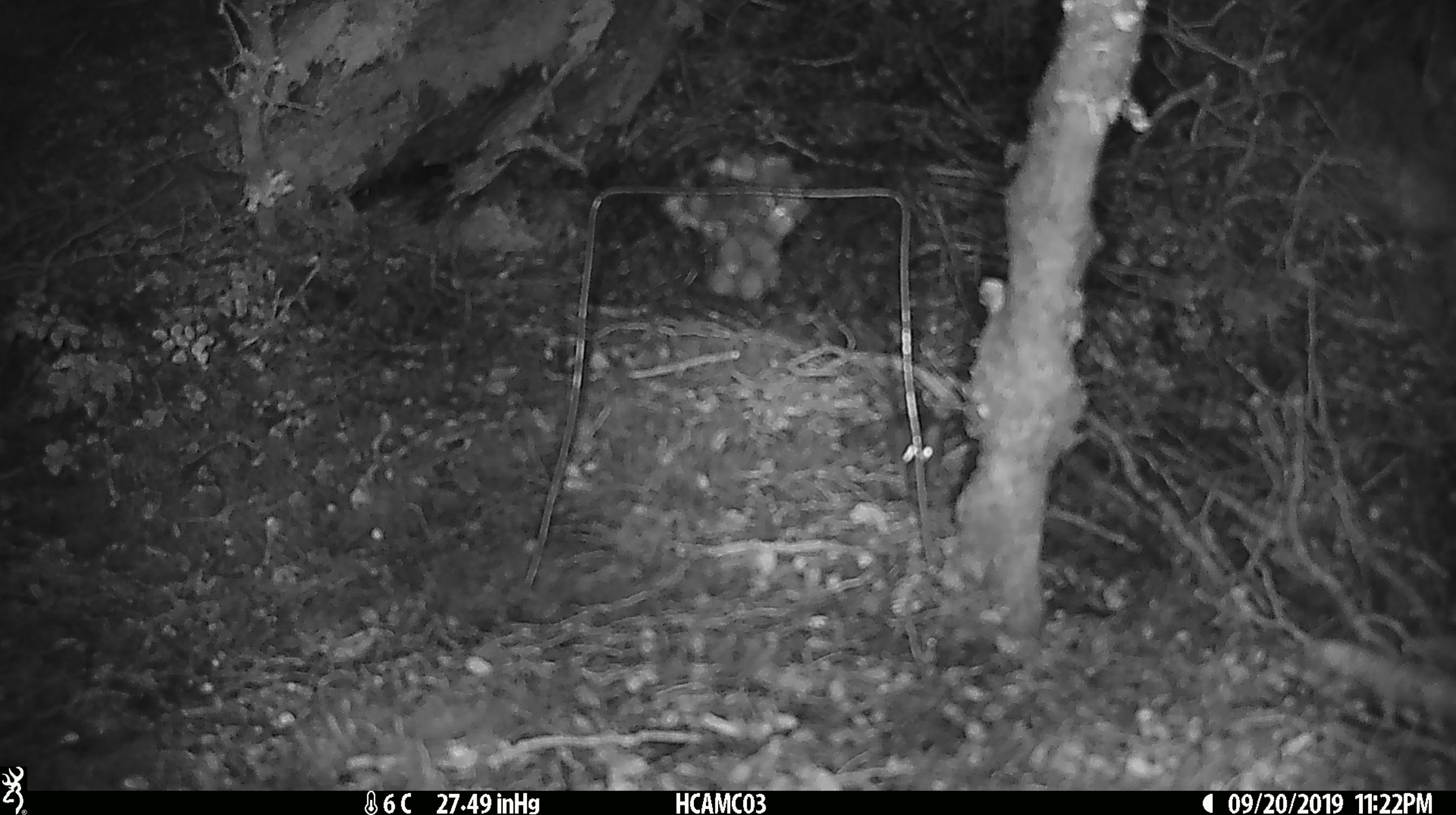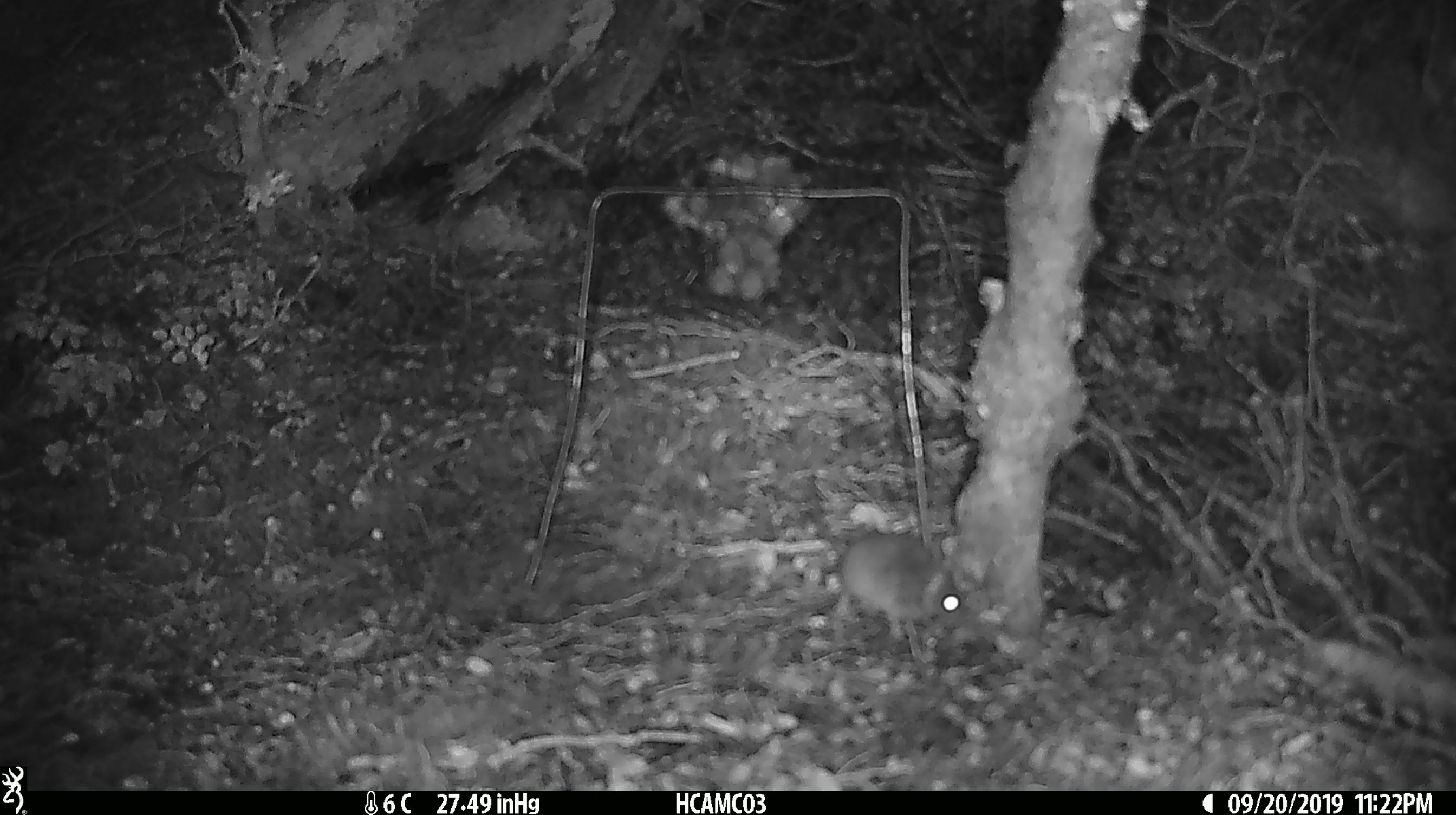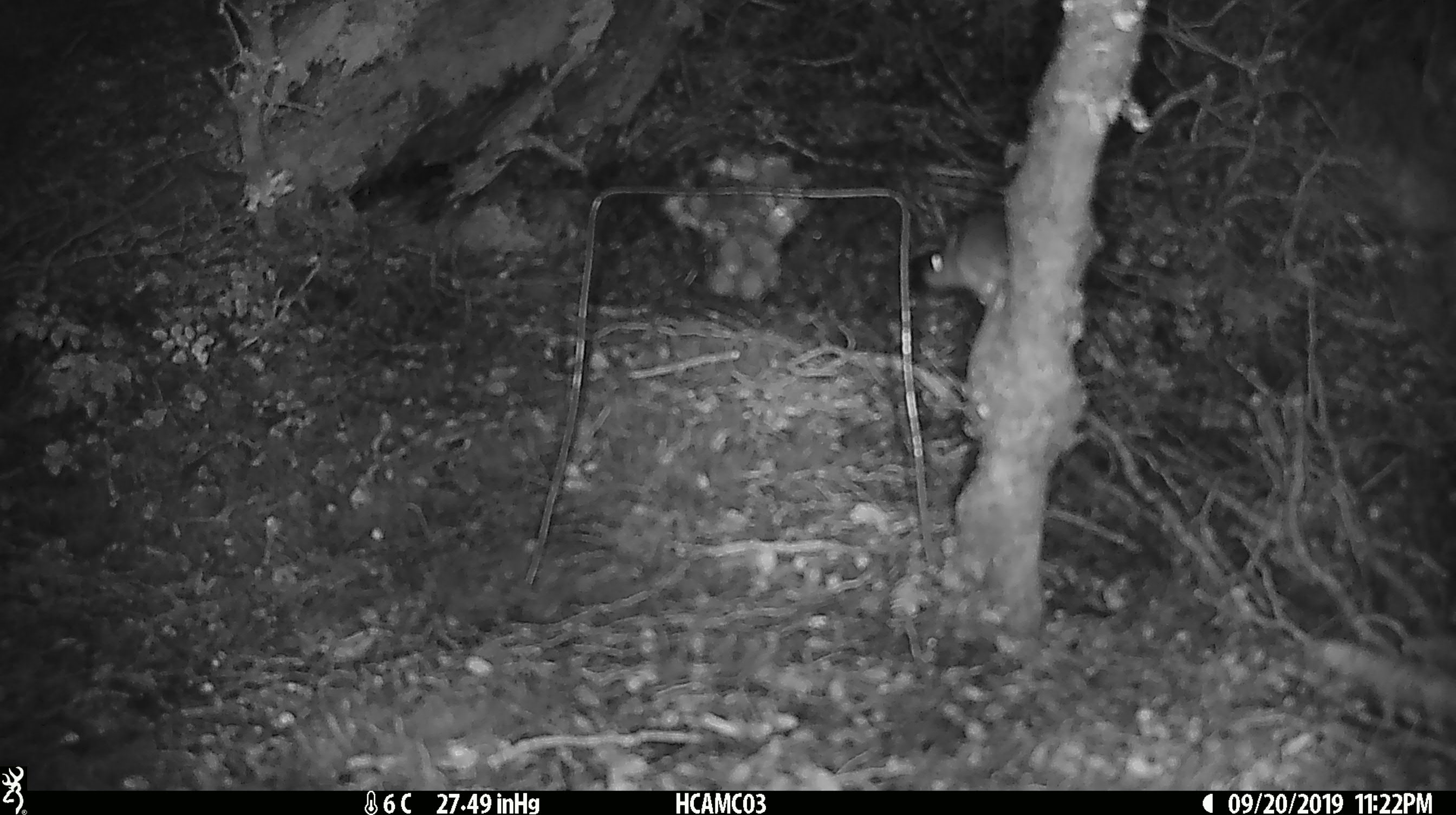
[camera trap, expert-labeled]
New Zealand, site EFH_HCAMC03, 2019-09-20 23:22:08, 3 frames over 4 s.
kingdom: Animalia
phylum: Chordata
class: Mammalia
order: Rodentia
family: Muridae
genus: Mus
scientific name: Mus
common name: mouse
Mouse (Mus).